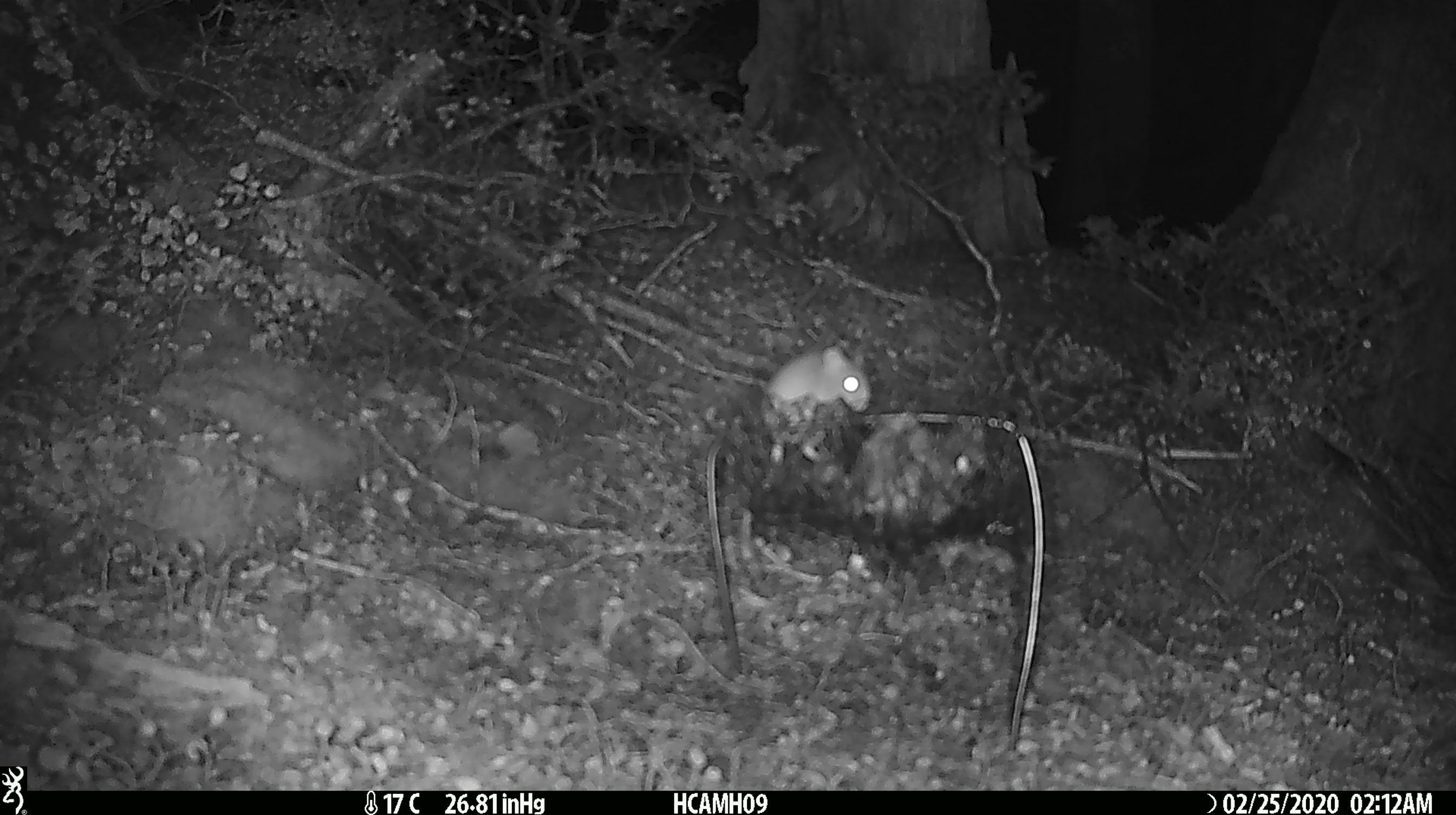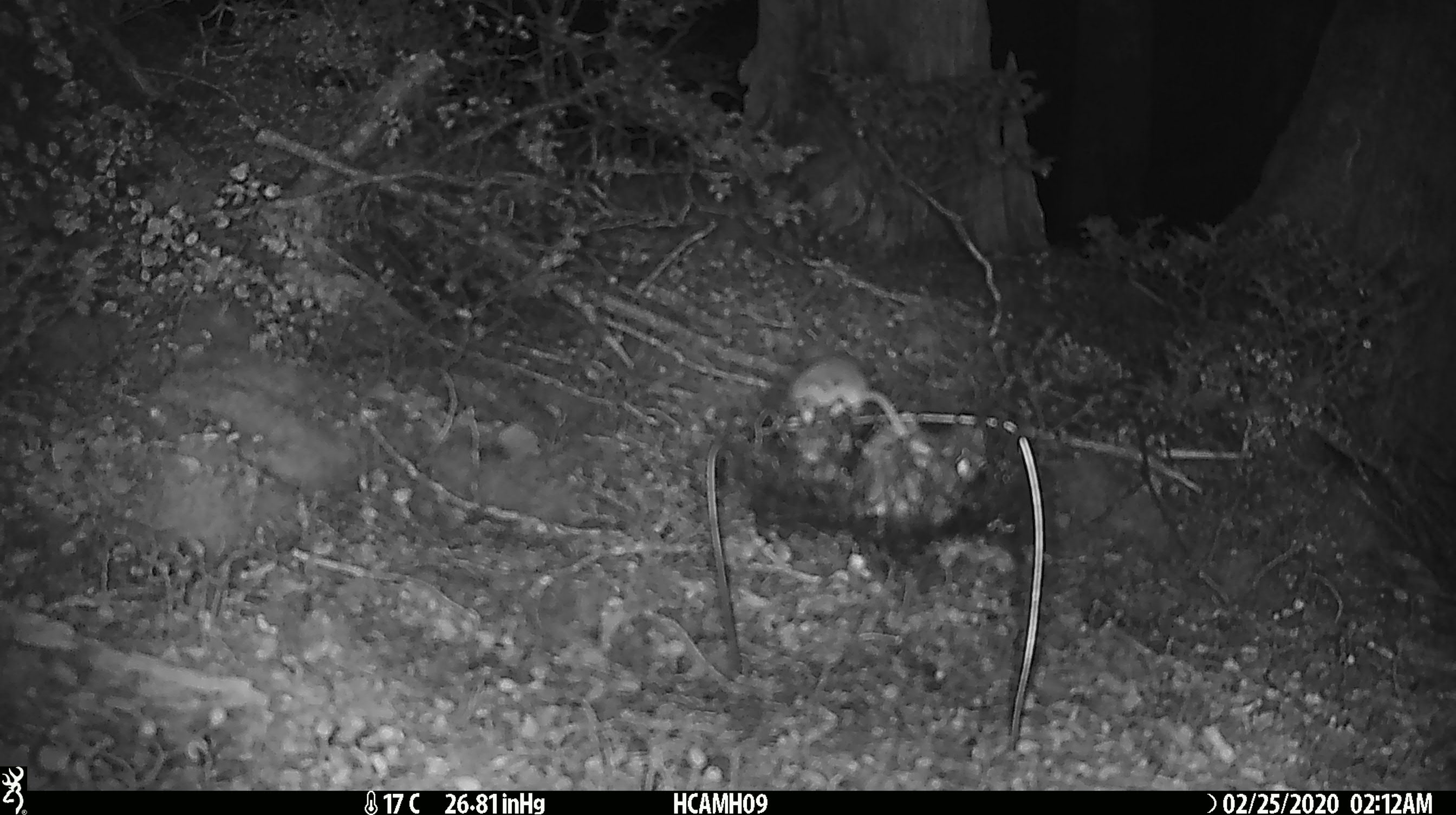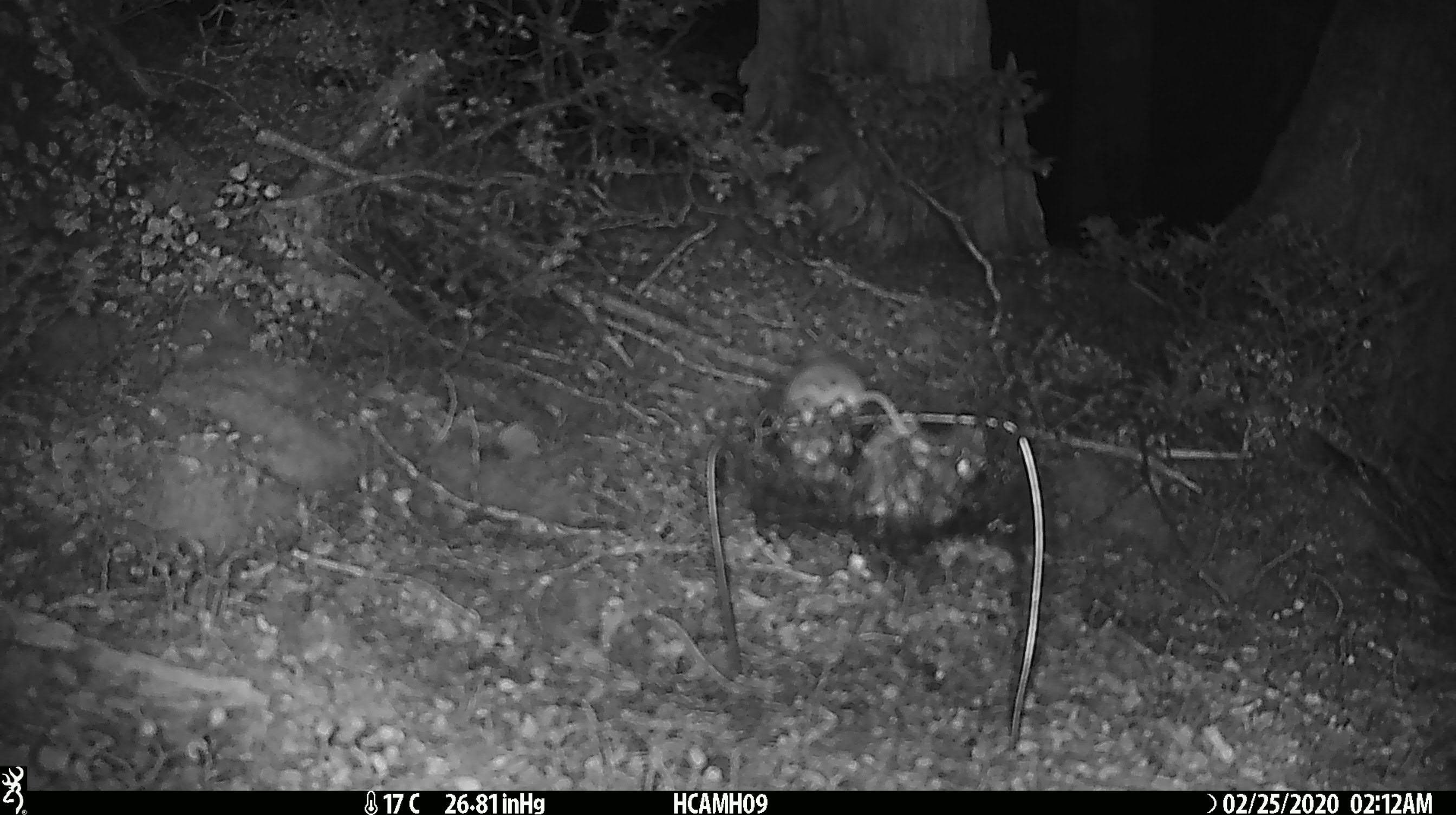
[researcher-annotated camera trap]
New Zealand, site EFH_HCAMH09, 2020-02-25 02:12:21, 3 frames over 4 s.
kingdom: Animalia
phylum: Chordata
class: Mammalia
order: Rodentia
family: Muridae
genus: Mus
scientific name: Mus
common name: mouse